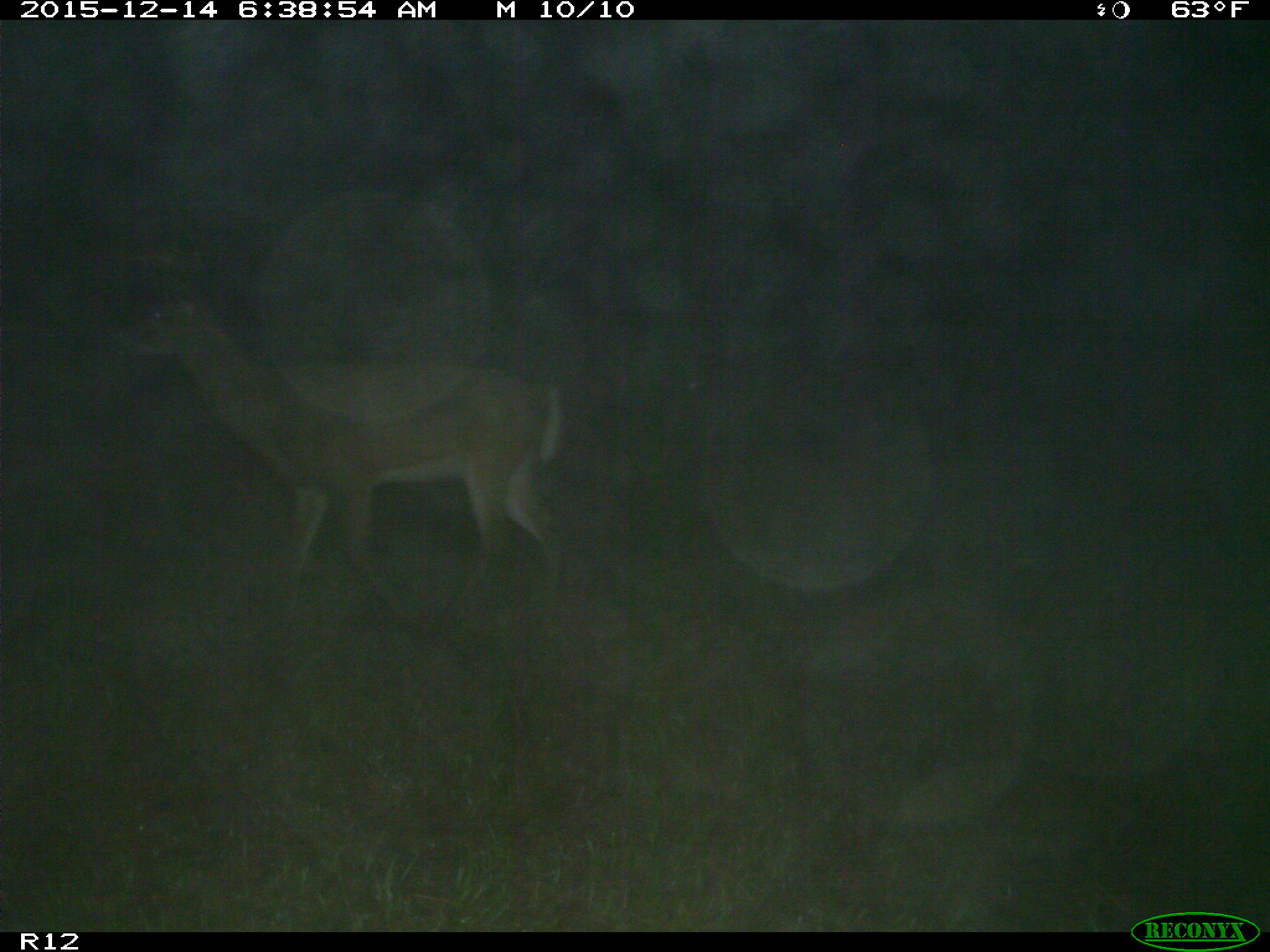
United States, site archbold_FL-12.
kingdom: Animalia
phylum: Chordata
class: Mammalia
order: Artiodactyla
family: Cervidae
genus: Odocoileus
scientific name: Odocoileus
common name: deer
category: unidentified deer